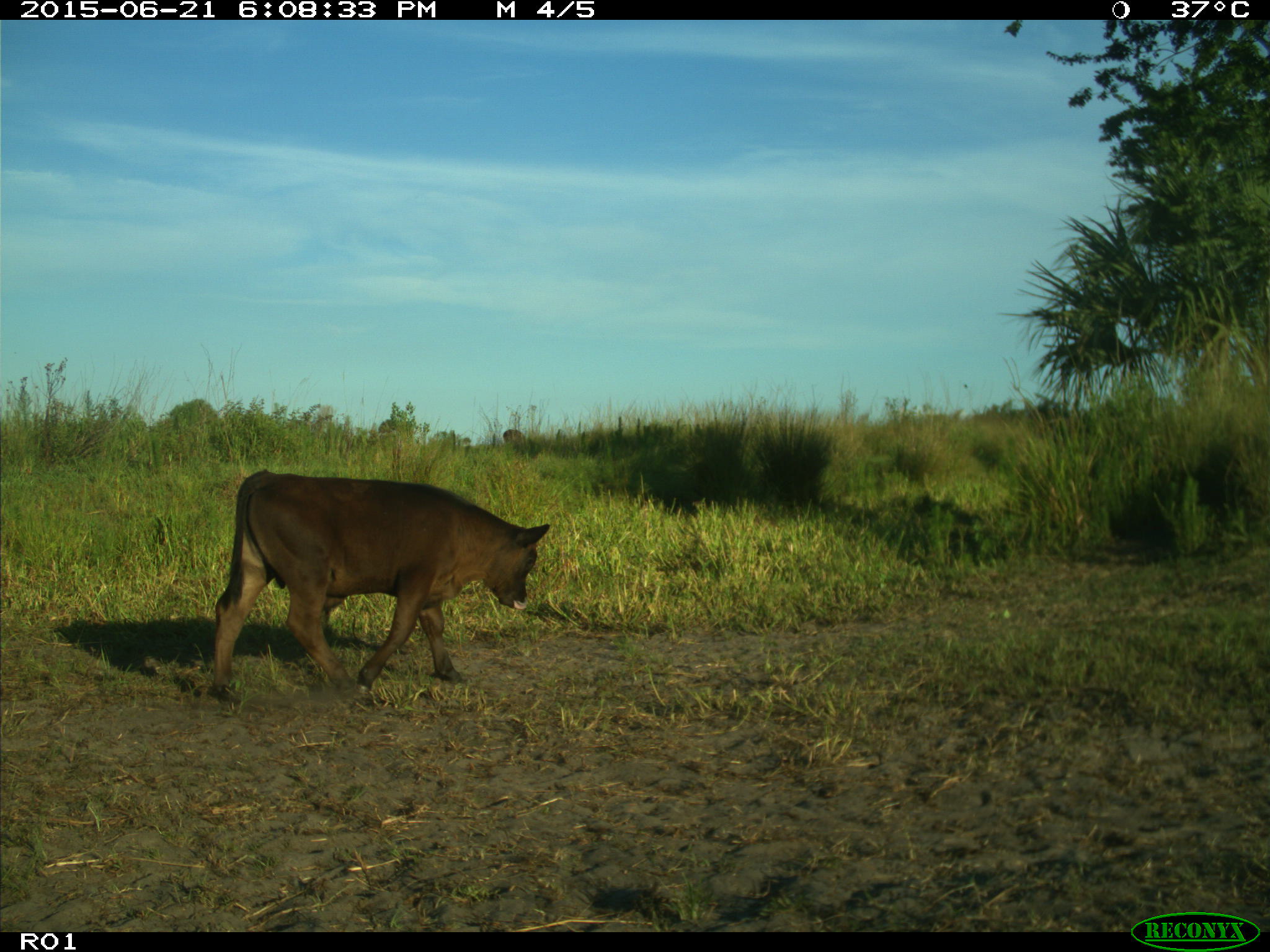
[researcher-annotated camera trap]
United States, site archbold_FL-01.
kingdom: Animalia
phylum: Chordata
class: Mammalia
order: Artiodactyla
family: Bovidae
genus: Bos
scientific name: Bos taurus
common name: domestic cow